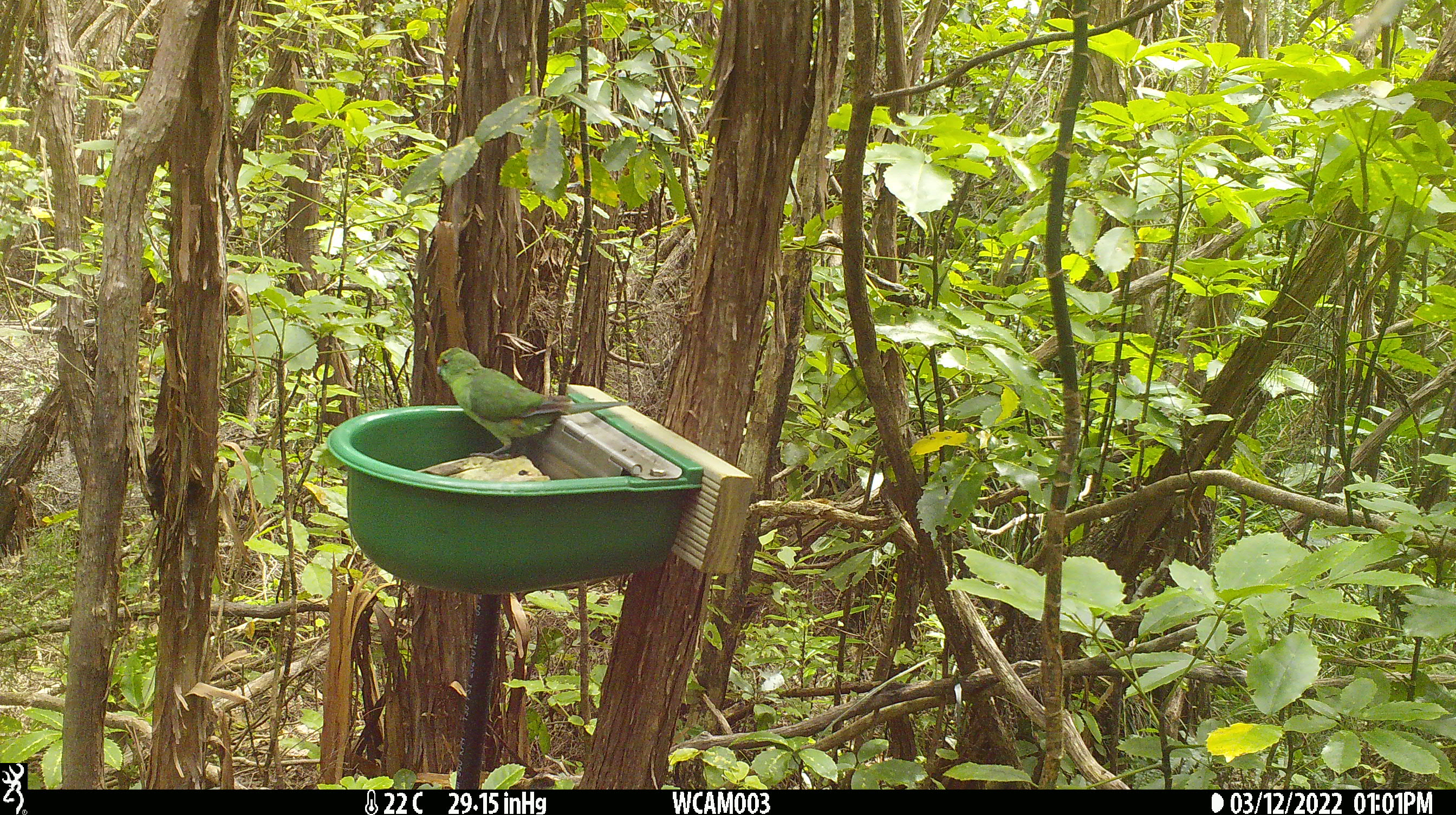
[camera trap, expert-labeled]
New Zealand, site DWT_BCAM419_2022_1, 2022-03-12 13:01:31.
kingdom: Animalia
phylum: Chordata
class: Aves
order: Psittaciformes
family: Psittaculidae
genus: Cyanoramphus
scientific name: Cyanoramphus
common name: parakeet